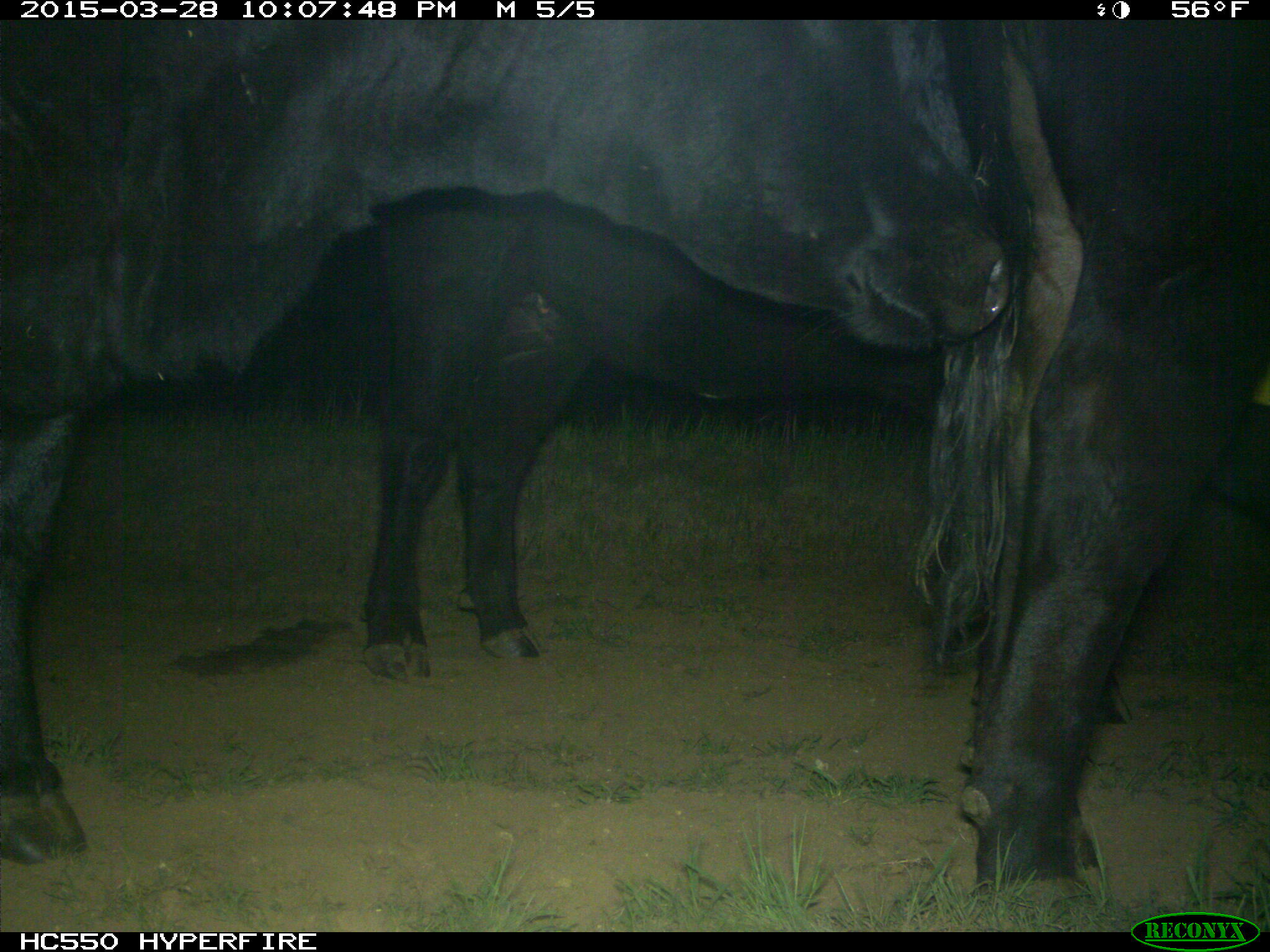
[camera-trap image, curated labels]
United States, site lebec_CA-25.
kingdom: Animalia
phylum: Chordata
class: Mammalia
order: Artiodactyla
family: Bovidae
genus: Bos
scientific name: Bos taurus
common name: domestic cow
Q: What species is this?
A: Bos taurus (domestic cow).